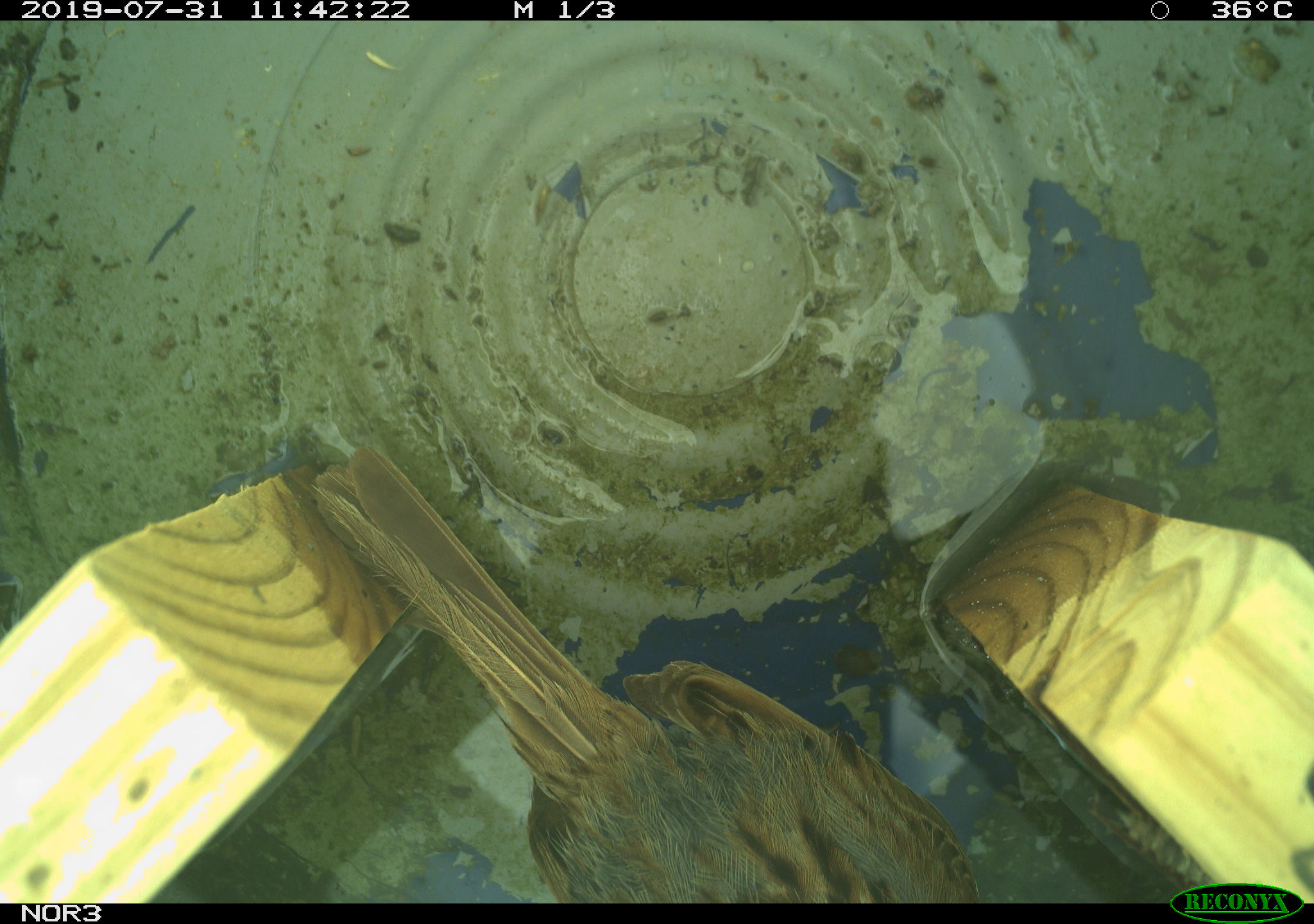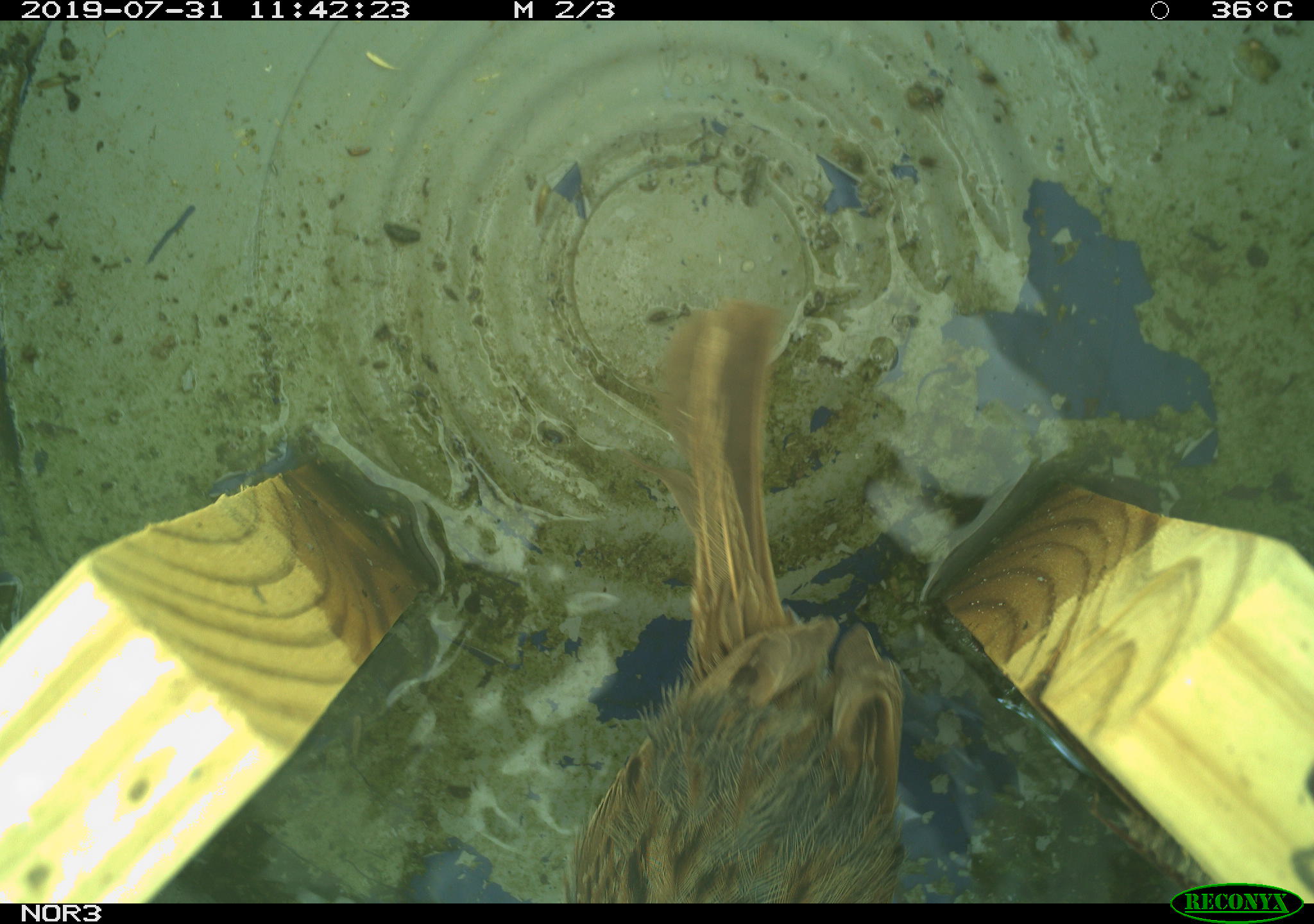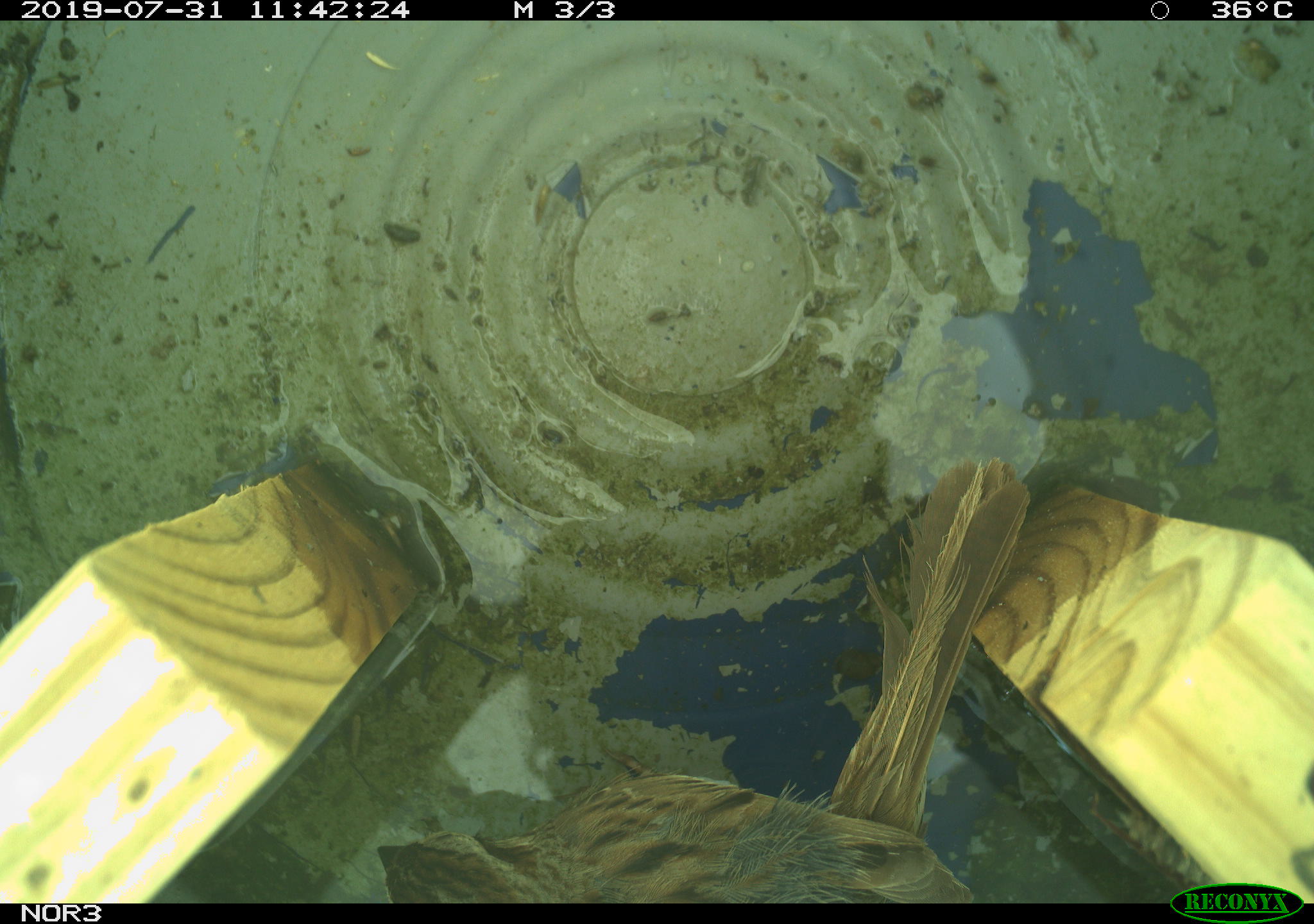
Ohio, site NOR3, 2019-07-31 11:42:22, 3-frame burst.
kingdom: Animalia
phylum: Chordata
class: Aves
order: Passeriformes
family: Passerellidae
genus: Melospiza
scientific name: Melospiza melodia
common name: song sparrow